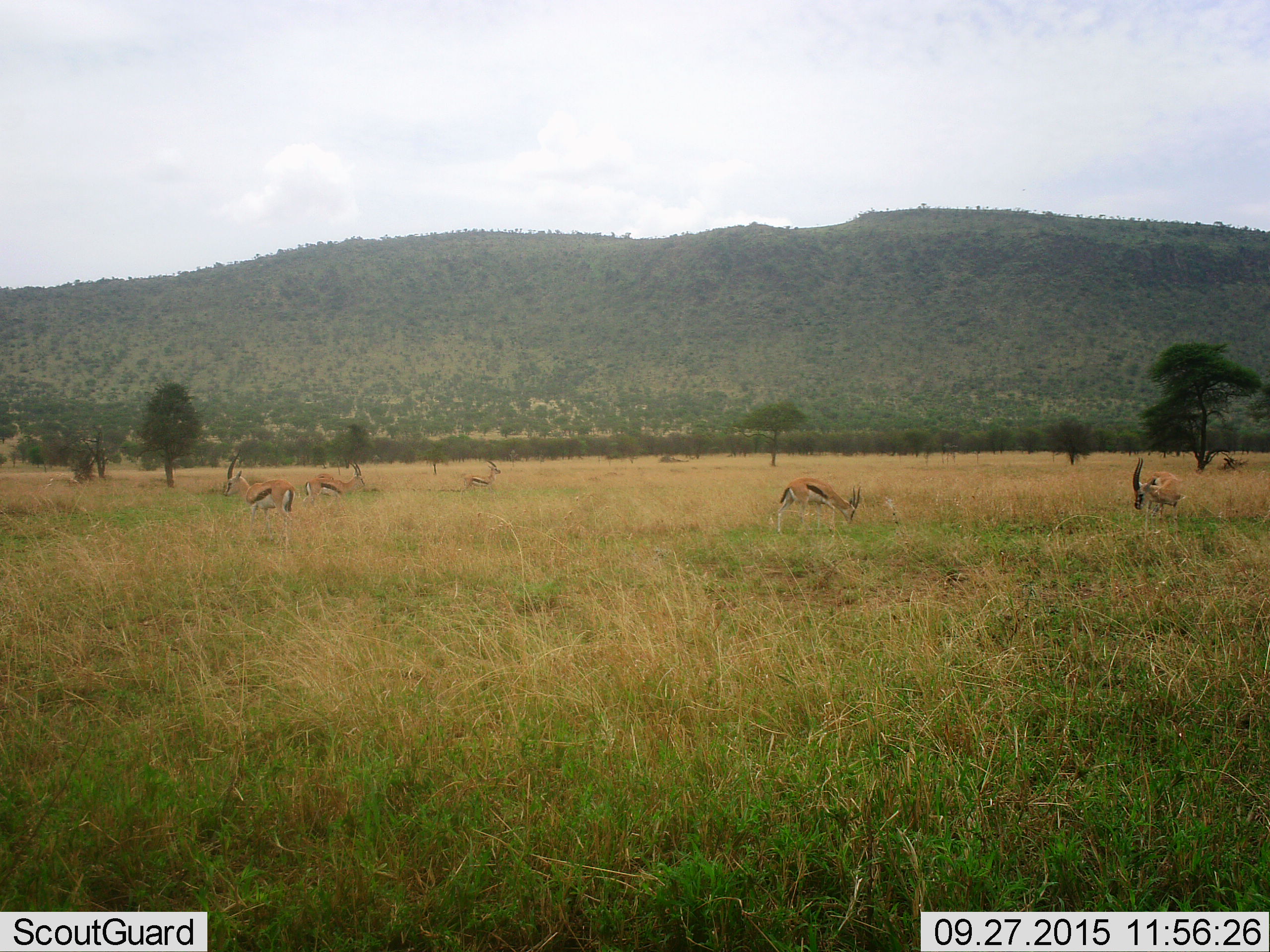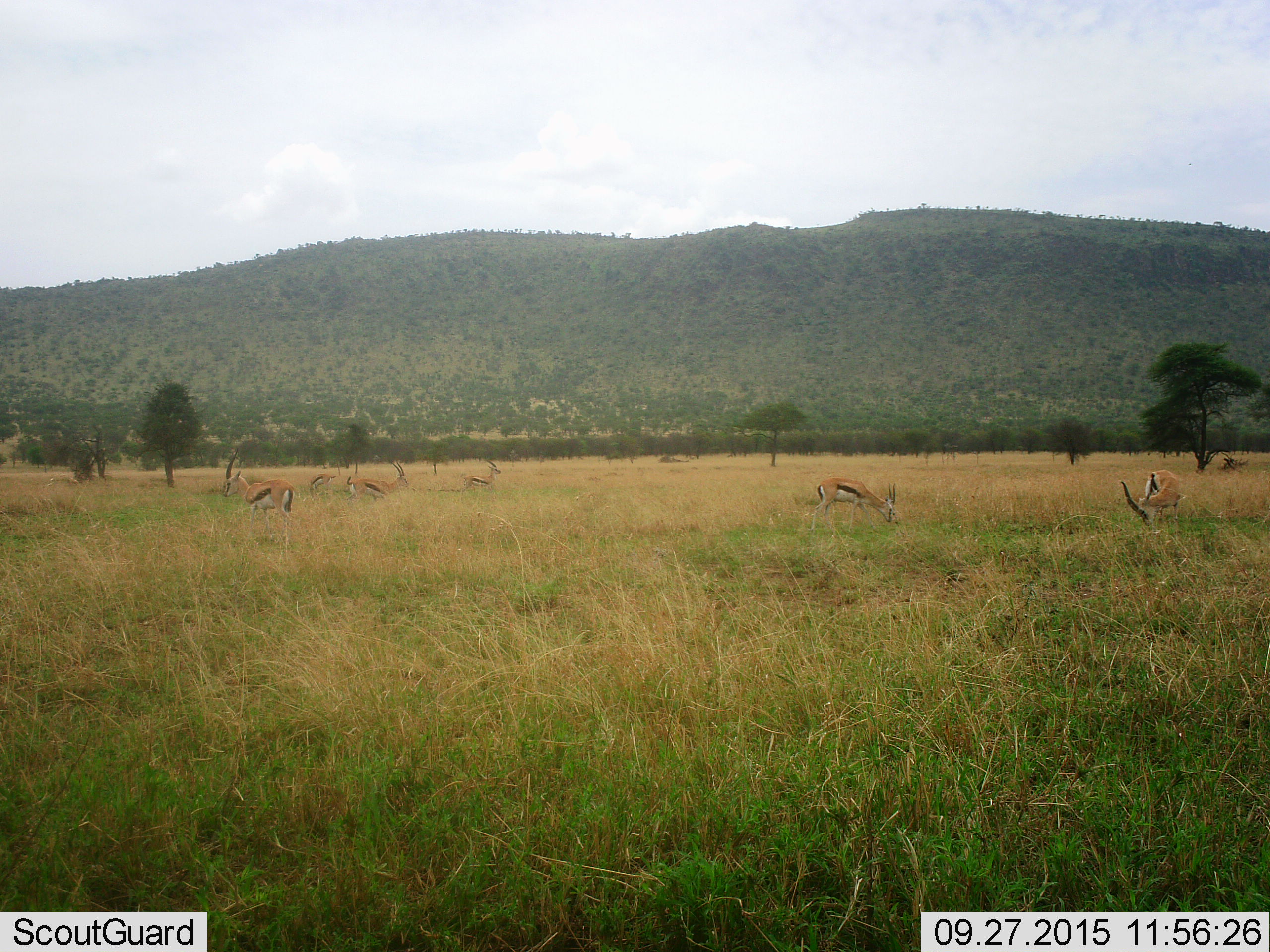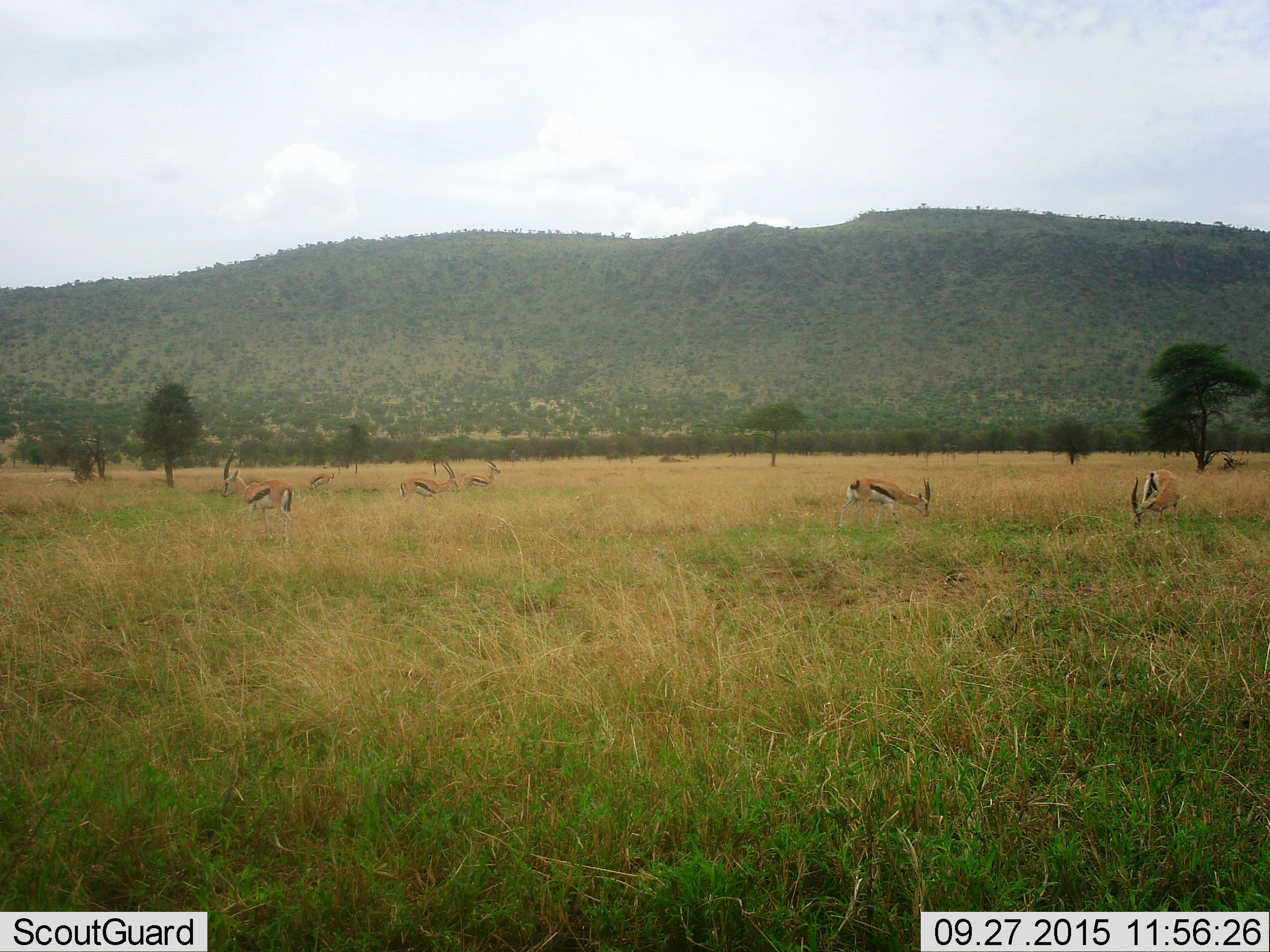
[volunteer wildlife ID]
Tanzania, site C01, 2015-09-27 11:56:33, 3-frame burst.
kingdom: Animalia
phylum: Chordata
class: Mammalia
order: Artiodactyla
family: Bovidae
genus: Eudorcas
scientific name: Eudorcas thomsonii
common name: thomson's gazelle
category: gazellethomsons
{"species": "gazellethomsons (thomson's gazelle) (Eudorcas thomsonii)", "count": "6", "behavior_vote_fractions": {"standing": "62%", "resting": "12%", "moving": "62%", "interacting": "0%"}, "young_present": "12%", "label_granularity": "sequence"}